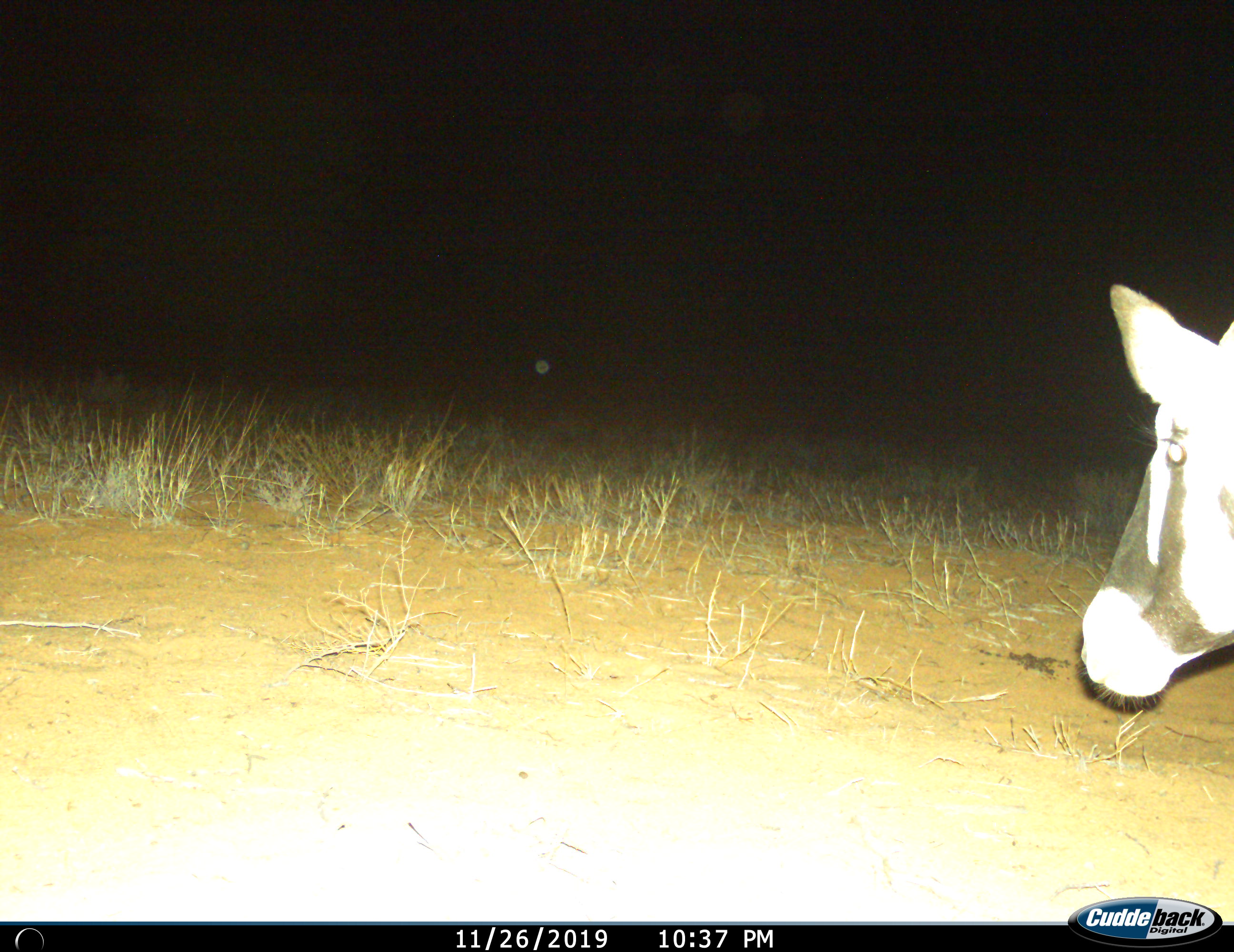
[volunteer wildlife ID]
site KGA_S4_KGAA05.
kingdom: Animalia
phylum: Chordata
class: Mammalia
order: Artiodactyla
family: Bovidae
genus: Oryx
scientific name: Oryx gazella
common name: gemsbok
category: oryx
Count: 1.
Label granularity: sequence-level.